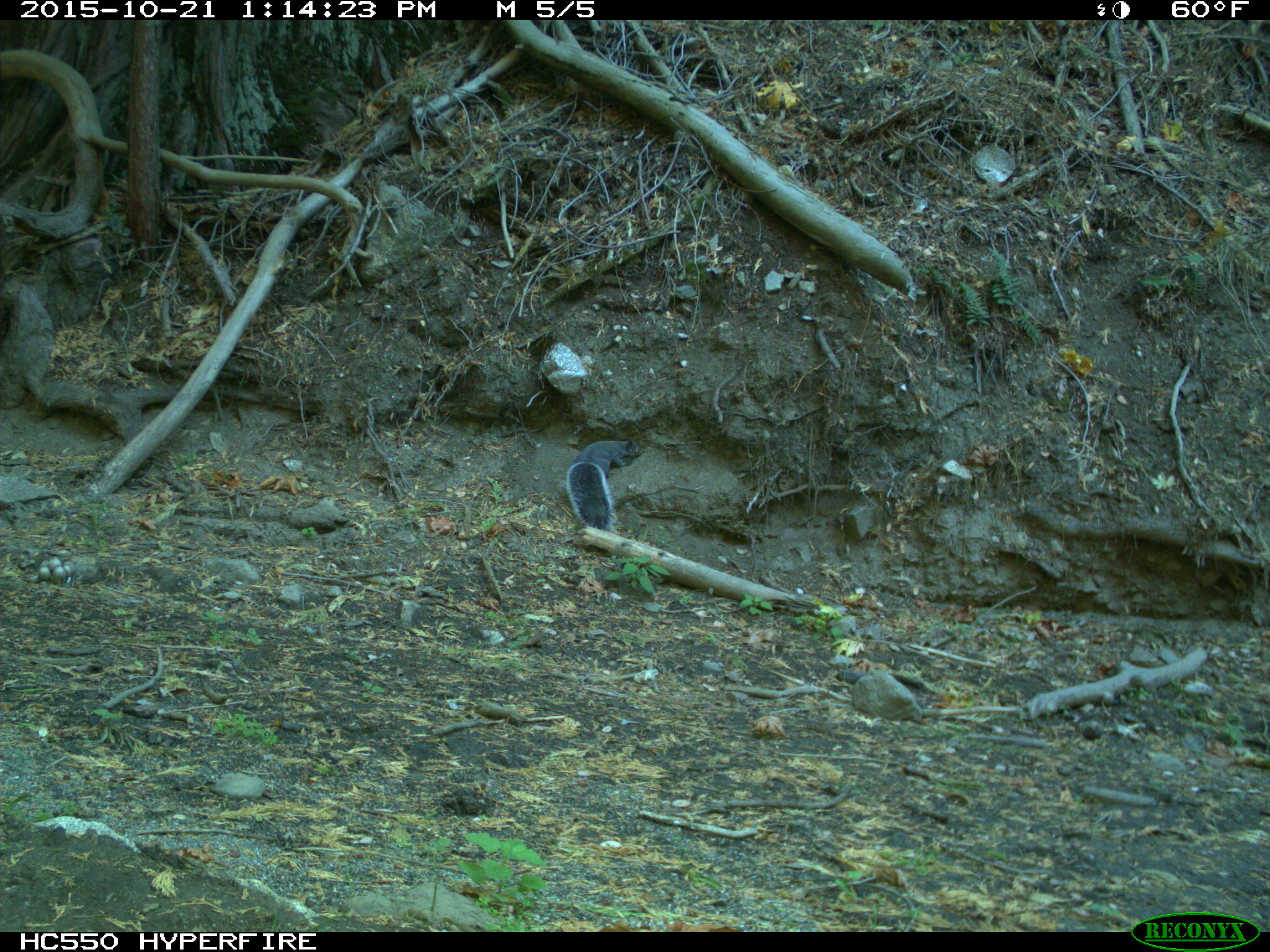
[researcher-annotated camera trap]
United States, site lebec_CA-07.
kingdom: Animalia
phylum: Chordata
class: Mammalia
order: Rodentia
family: Sciuridae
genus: Sciurus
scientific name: Sciurus carolinensis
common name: eastern gray squirrel